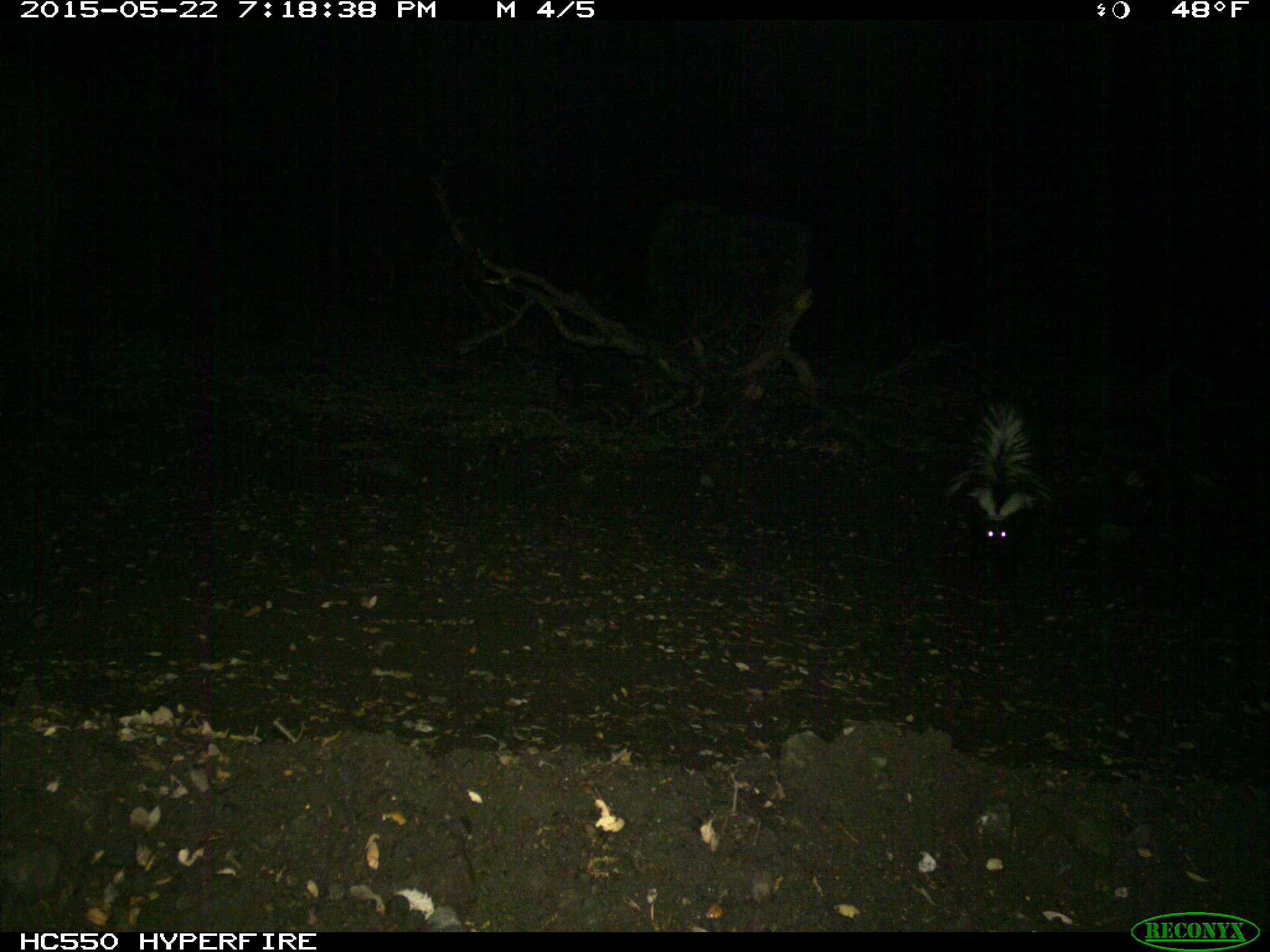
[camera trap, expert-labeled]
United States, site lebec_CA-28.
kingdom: Animalia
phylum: Chordata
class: Mammalia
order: Carnivora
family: Mephitidae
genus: Mephitis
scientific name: Mephitis mephitis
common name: striped skunk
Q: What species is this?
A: Mephitis mephitis (striped skunk).